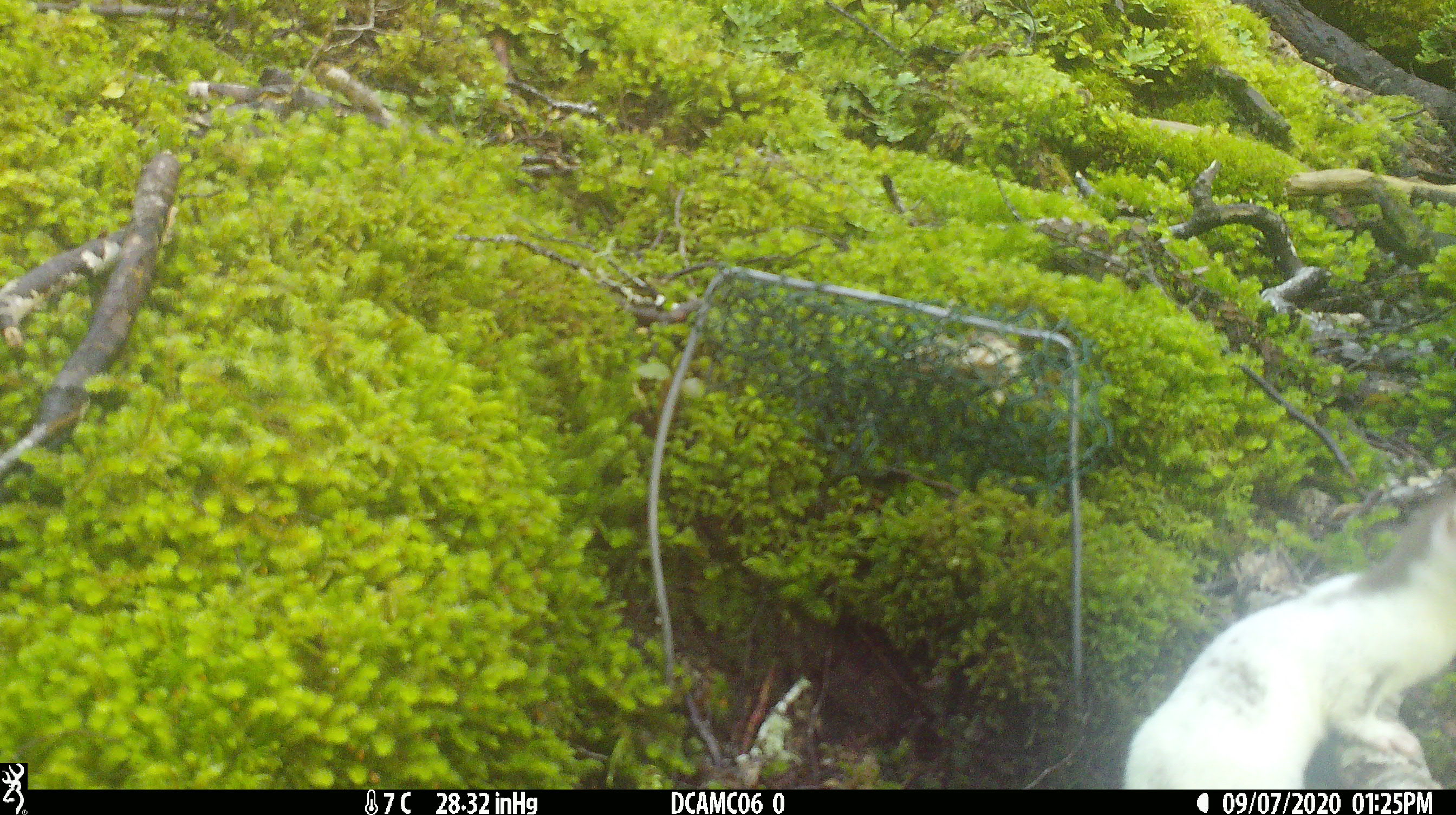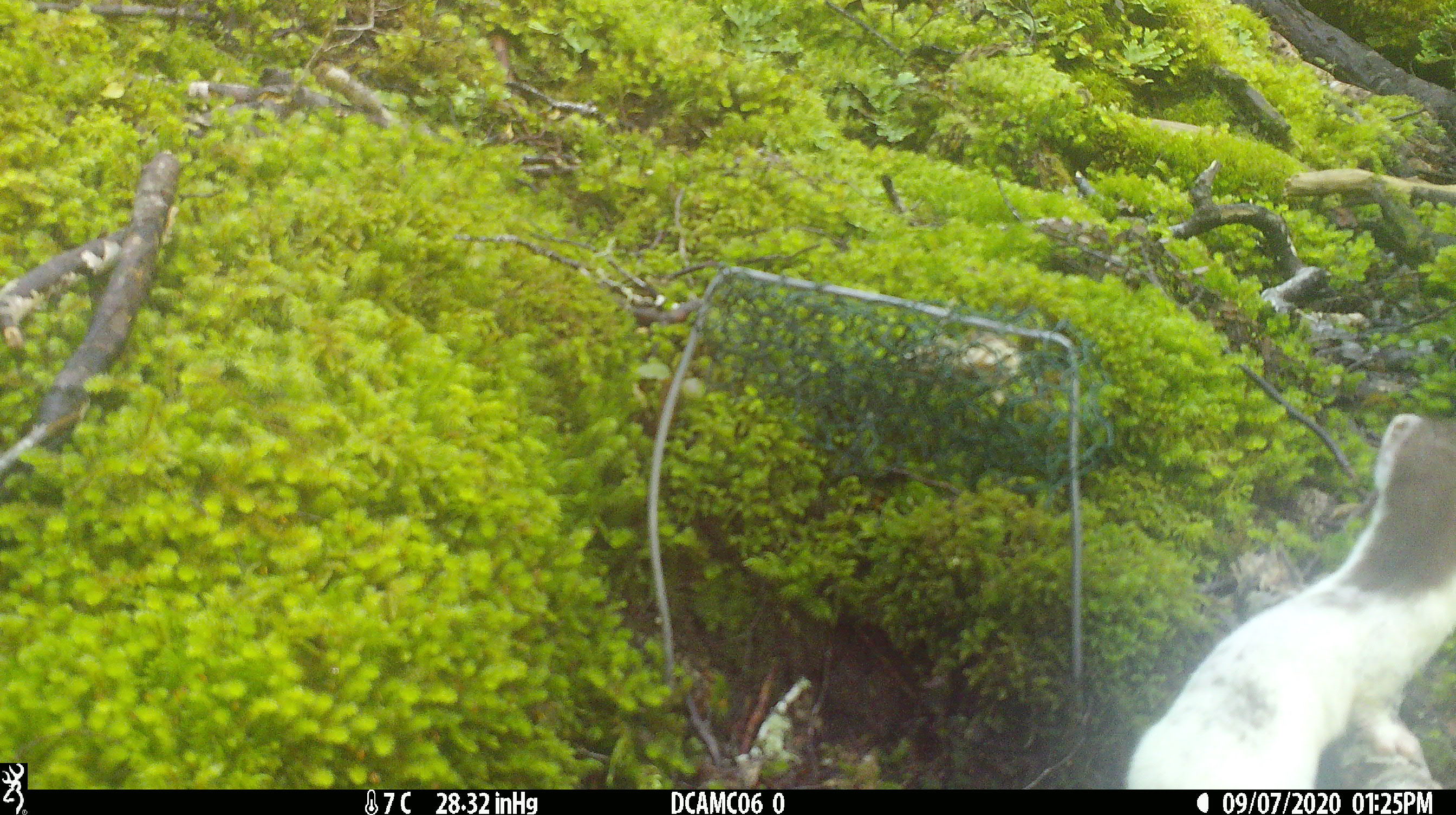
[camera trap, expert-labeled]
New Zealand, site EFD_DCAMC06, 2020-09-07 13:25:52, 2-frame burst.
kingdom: Animalia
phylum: Chordata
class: Mammalia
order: Carnivora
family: Mustelidae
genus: Mustela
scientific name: Mustela erminea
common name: stoat